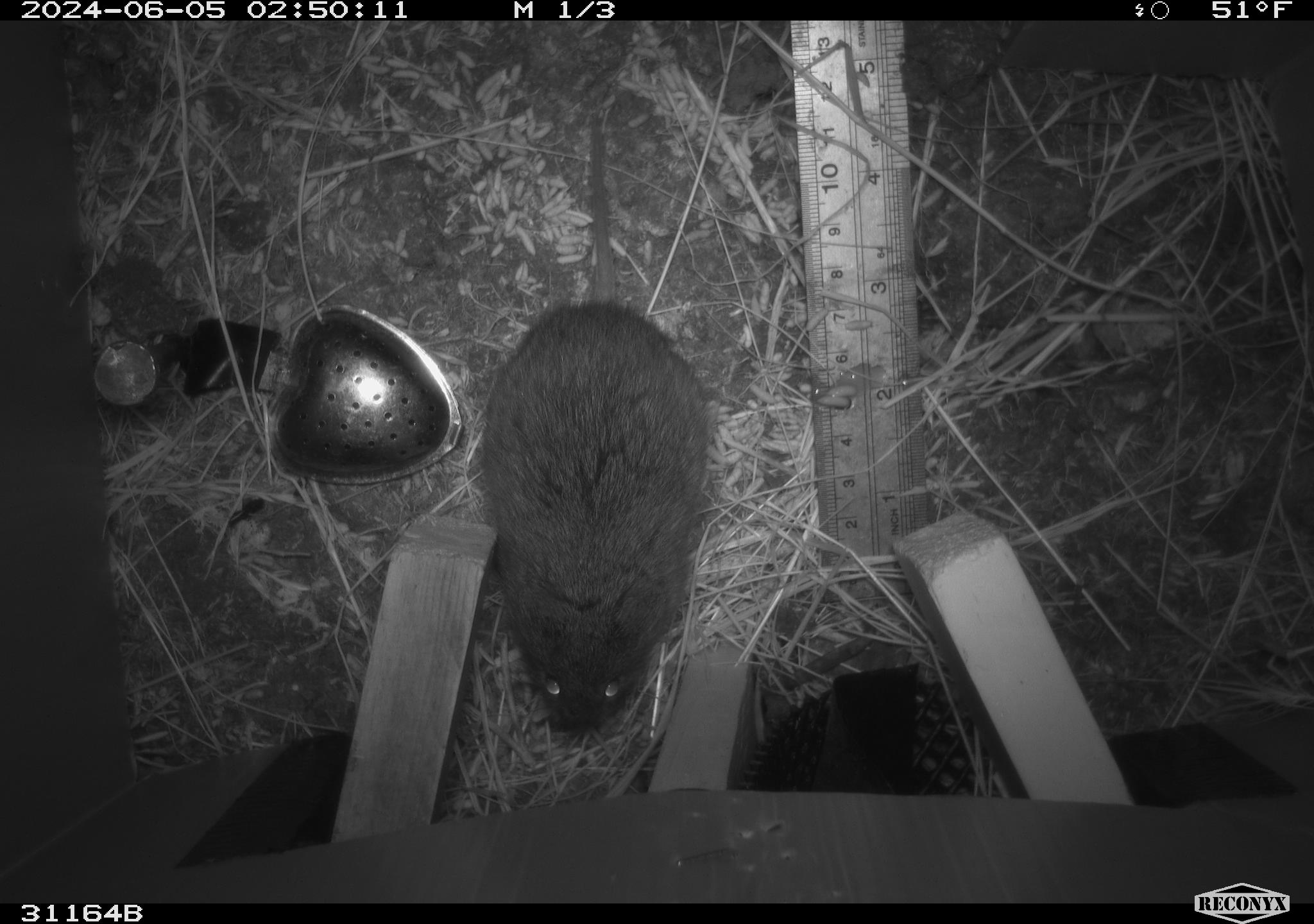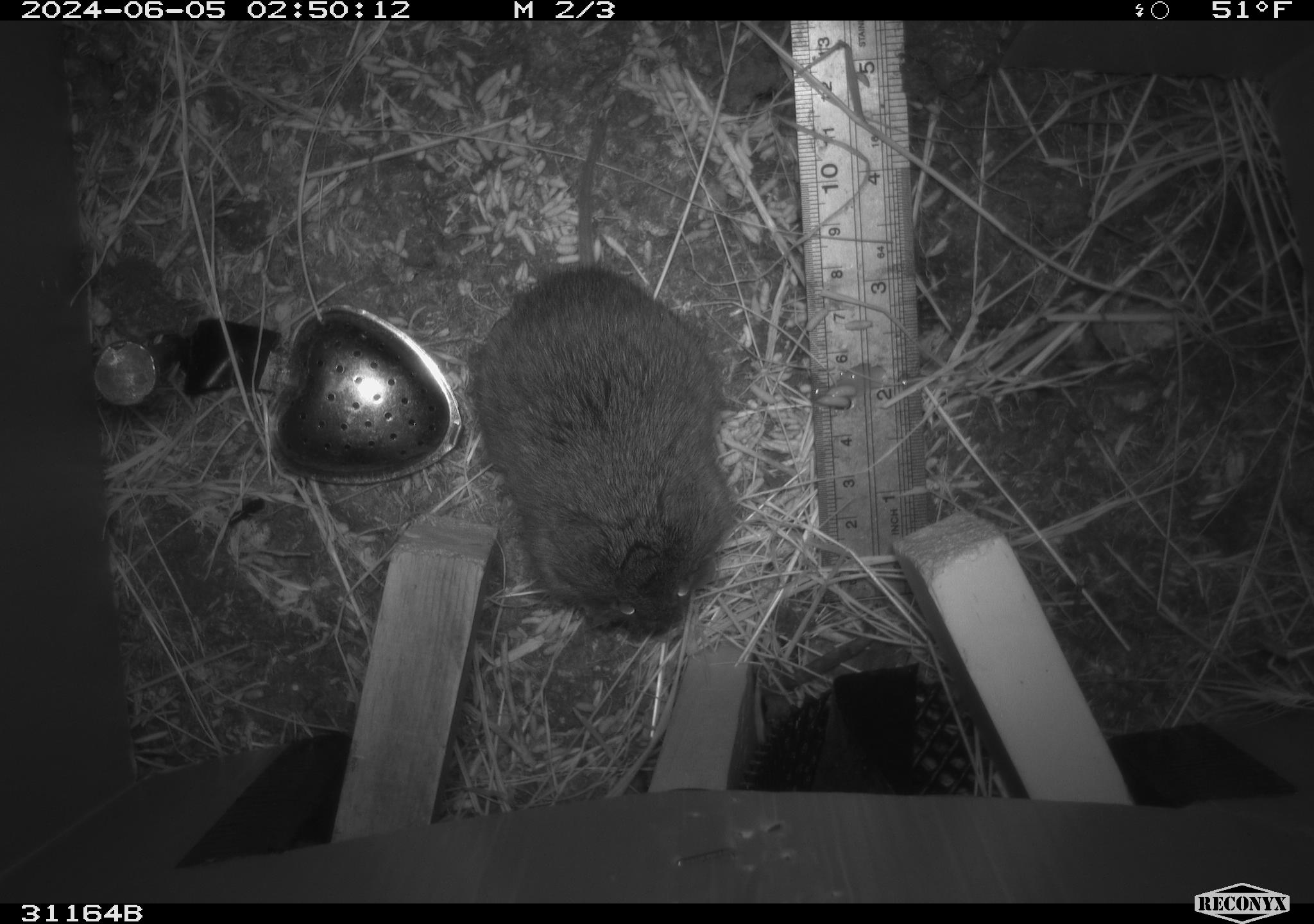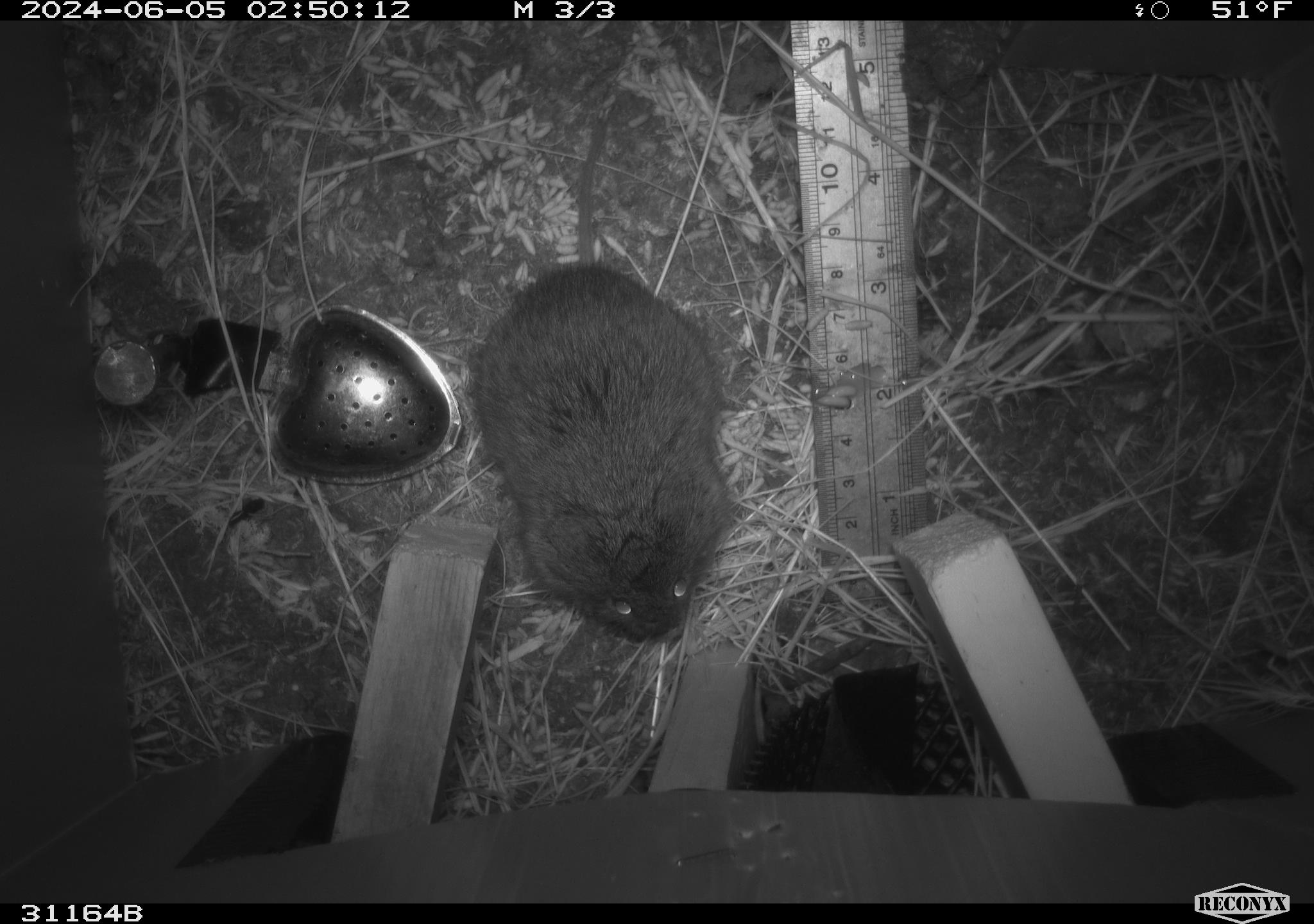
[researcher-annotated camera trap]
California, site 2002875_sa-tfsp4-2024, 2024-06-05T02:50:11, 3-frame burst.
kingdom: Animalia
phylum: Chordata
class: Mammalia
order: Rodentia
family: Cricetidae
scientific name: Arvicolinae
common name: voles, lemmings, and muskrats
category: arvicolinae subfamily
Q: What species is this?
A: Arvicolinae subfamily (voles, lemmings, and muskrats) (Arvicolinae).